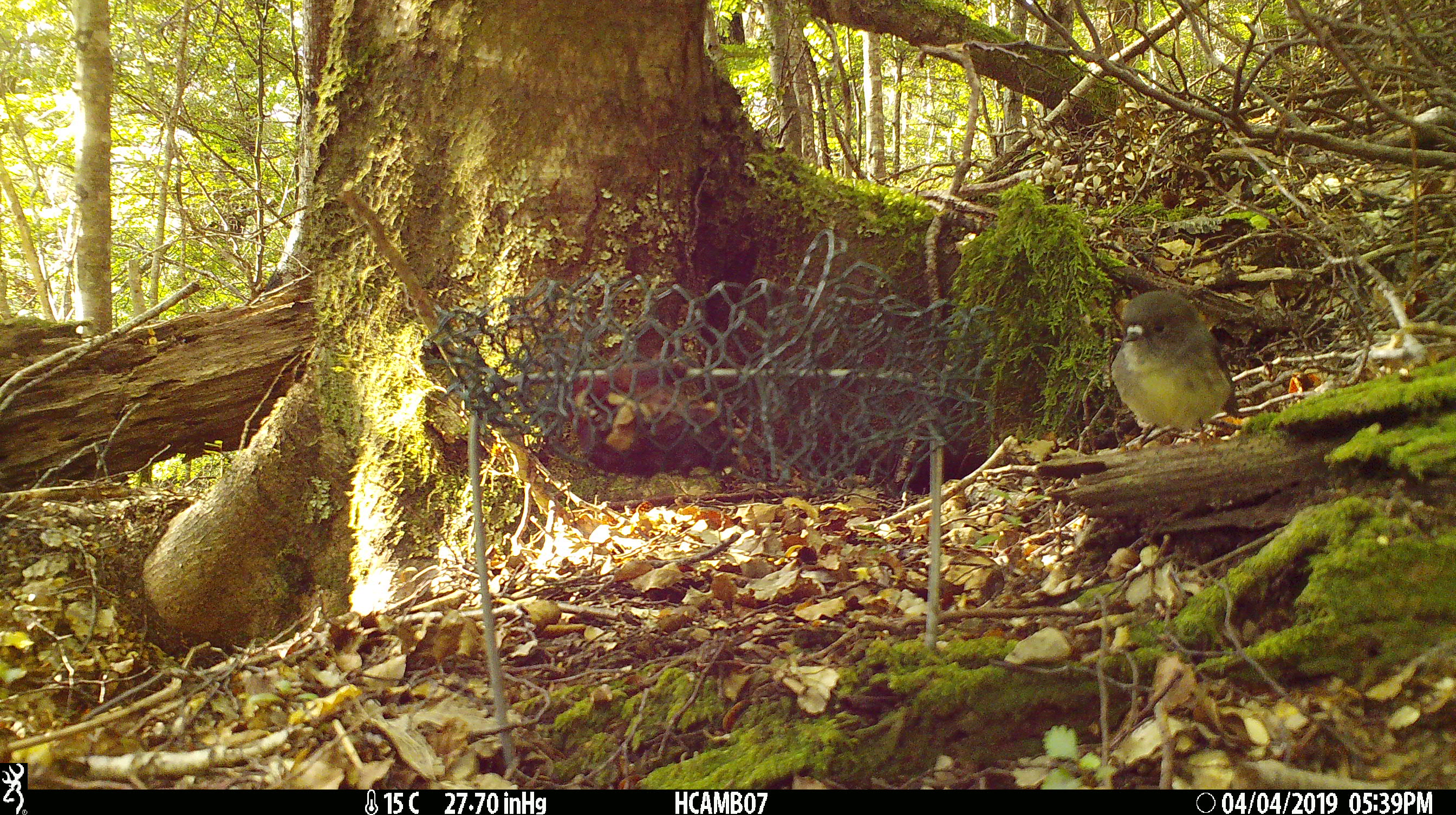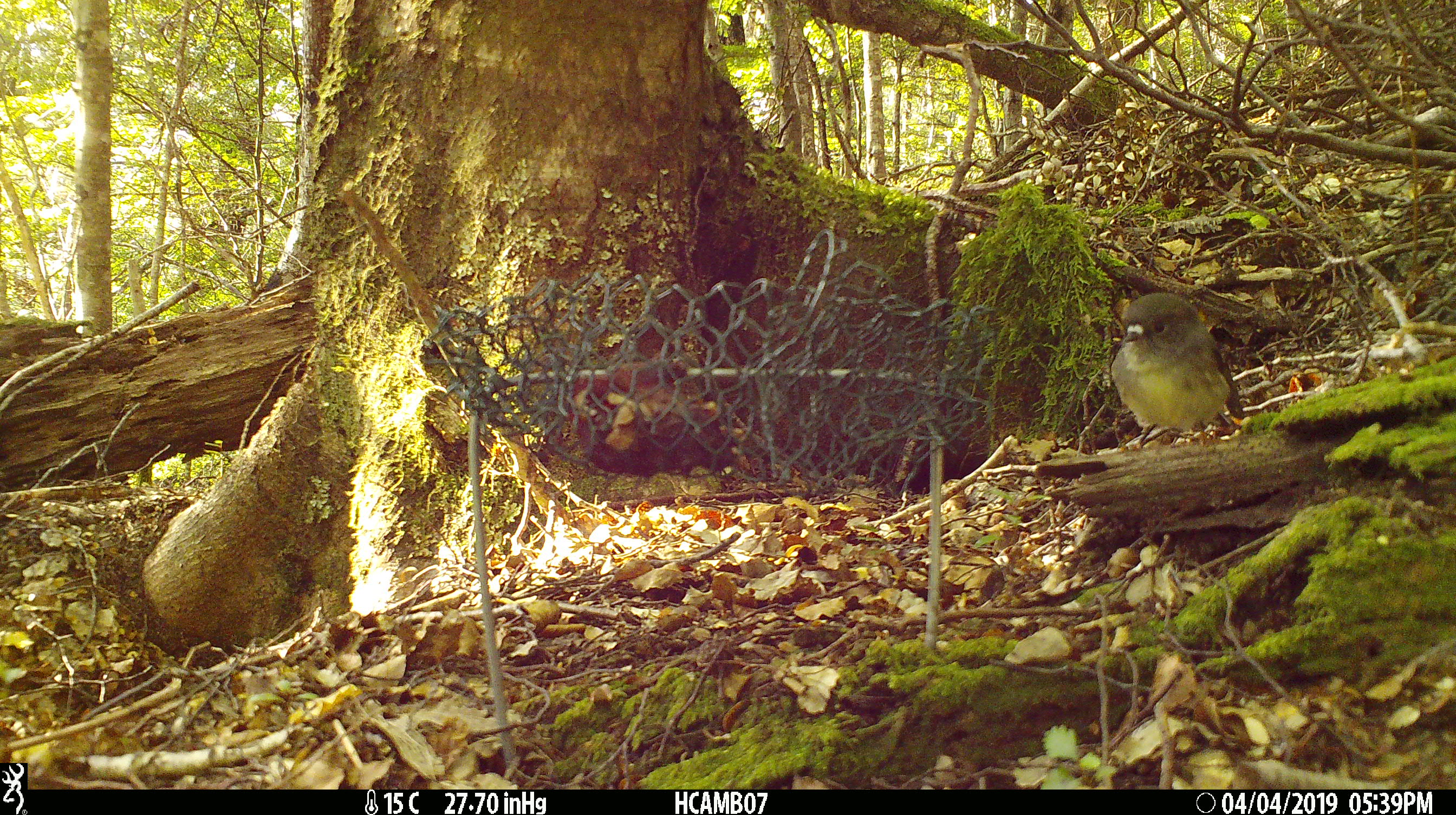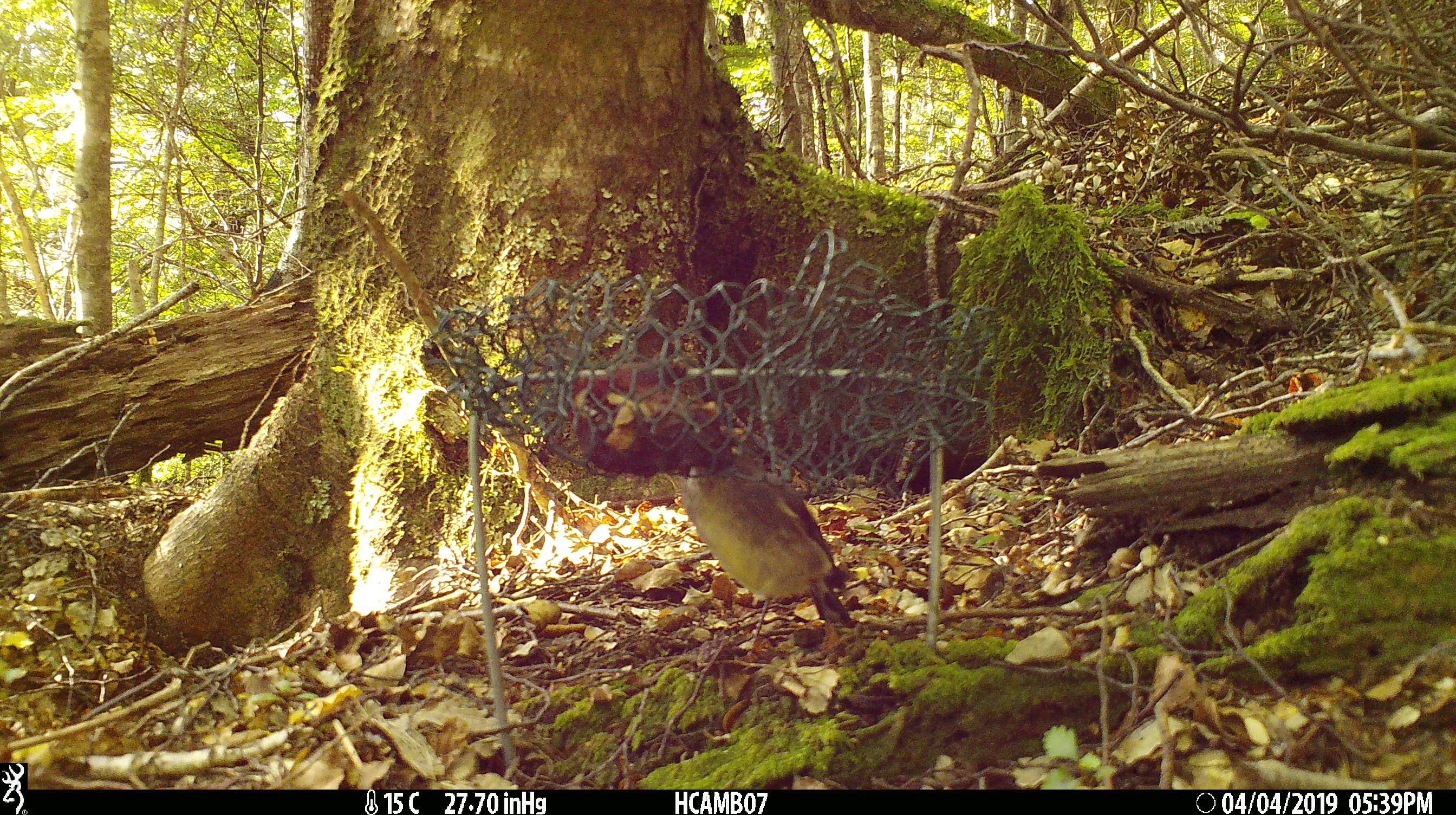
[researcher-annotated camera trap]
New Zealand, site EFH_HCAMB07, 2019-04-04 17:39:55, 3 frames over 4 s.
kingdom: Animalia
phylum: Chordata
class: Aves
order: Passeriformes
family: Petroicidae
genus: Petroica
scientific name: Petroica macrocephala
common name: tomtit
Tomtit (Petroica macrocephala).